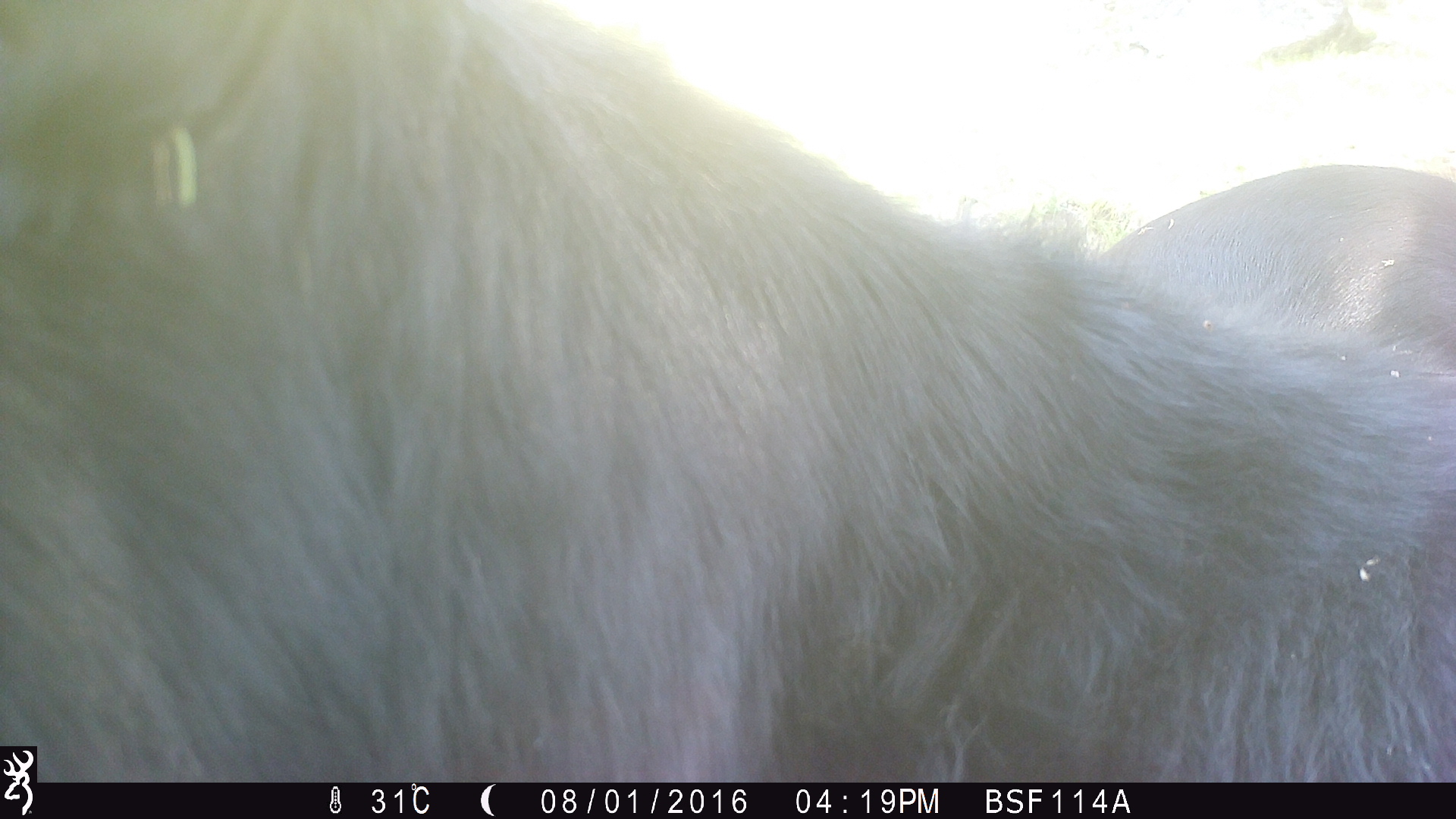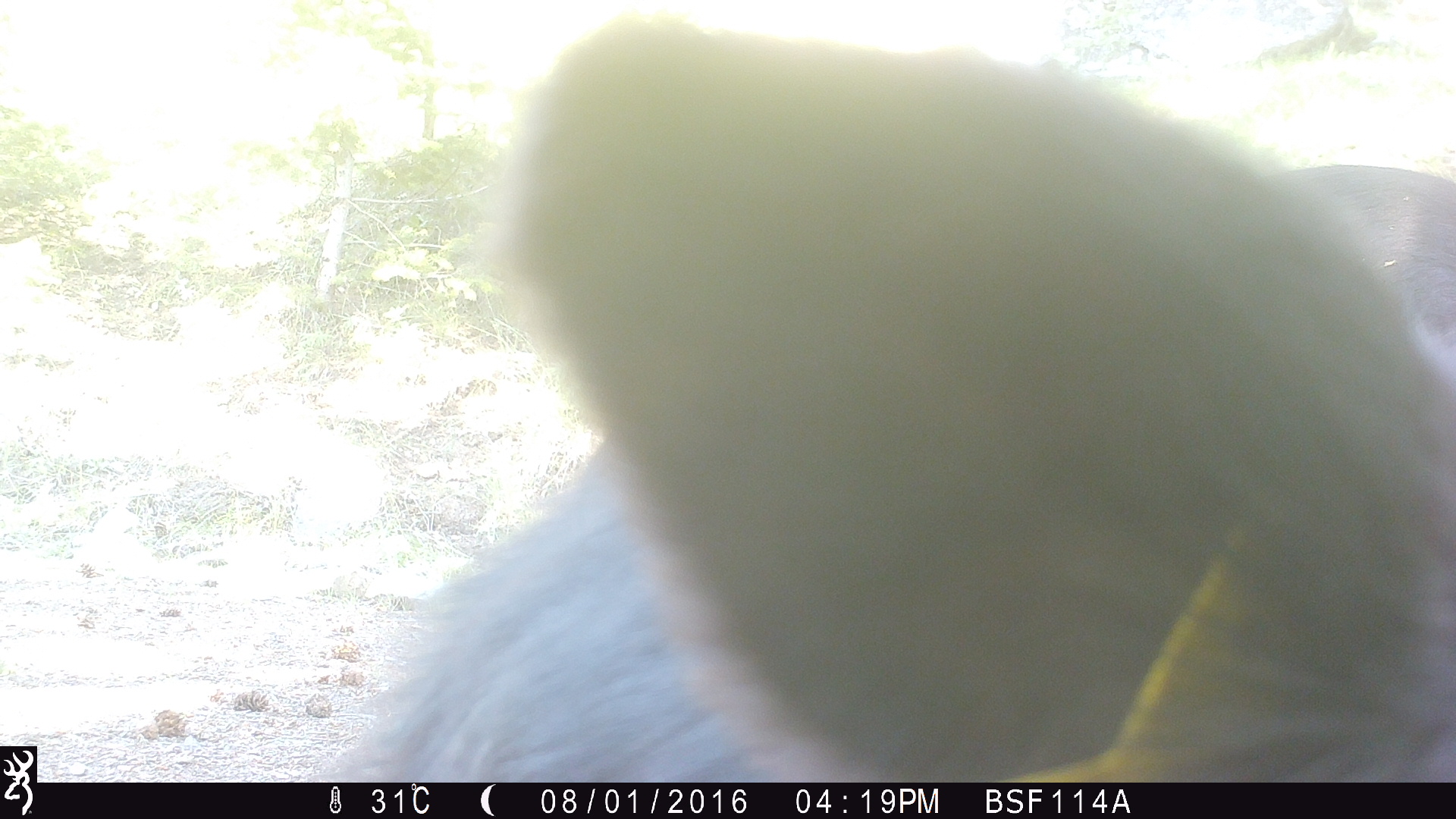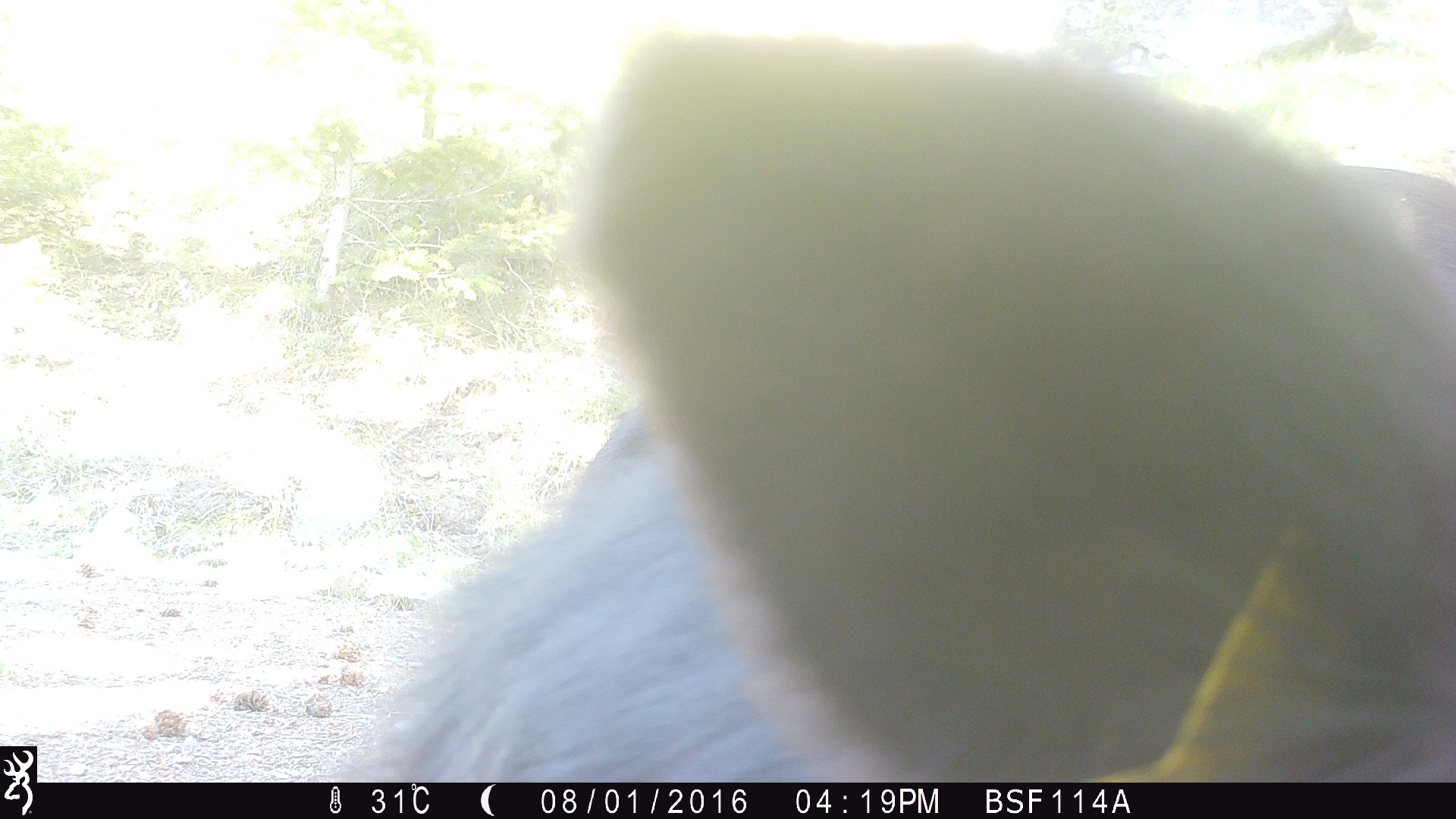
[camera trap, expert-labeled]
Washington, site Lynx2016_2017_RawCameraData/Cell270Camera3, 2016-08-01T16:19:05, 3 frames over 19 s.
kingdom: Animalia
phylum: Chordata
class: Mammalia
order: Artiodactyla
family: Bovidae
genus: Bos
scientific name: Bos taurus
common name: domestic cattle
Domestic cattle (Bos taurus). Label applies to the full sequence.